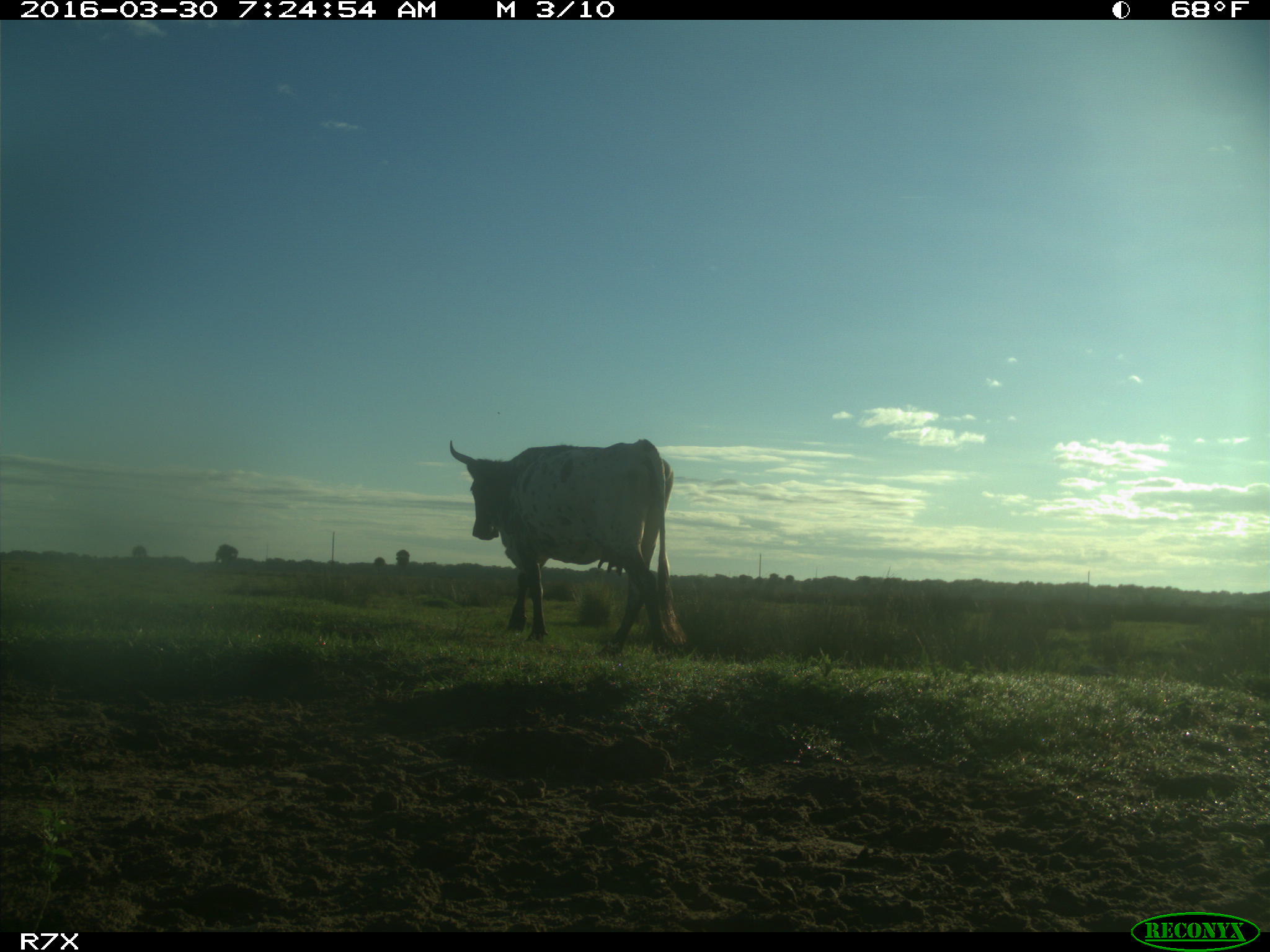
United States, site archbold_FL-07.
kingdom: Animalia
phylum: Chordata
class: Mammalia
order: Artiodactyla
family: Bovidae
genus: Bos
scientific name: Bos taurus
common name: domestic cow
Bos taurus (domestic cow).